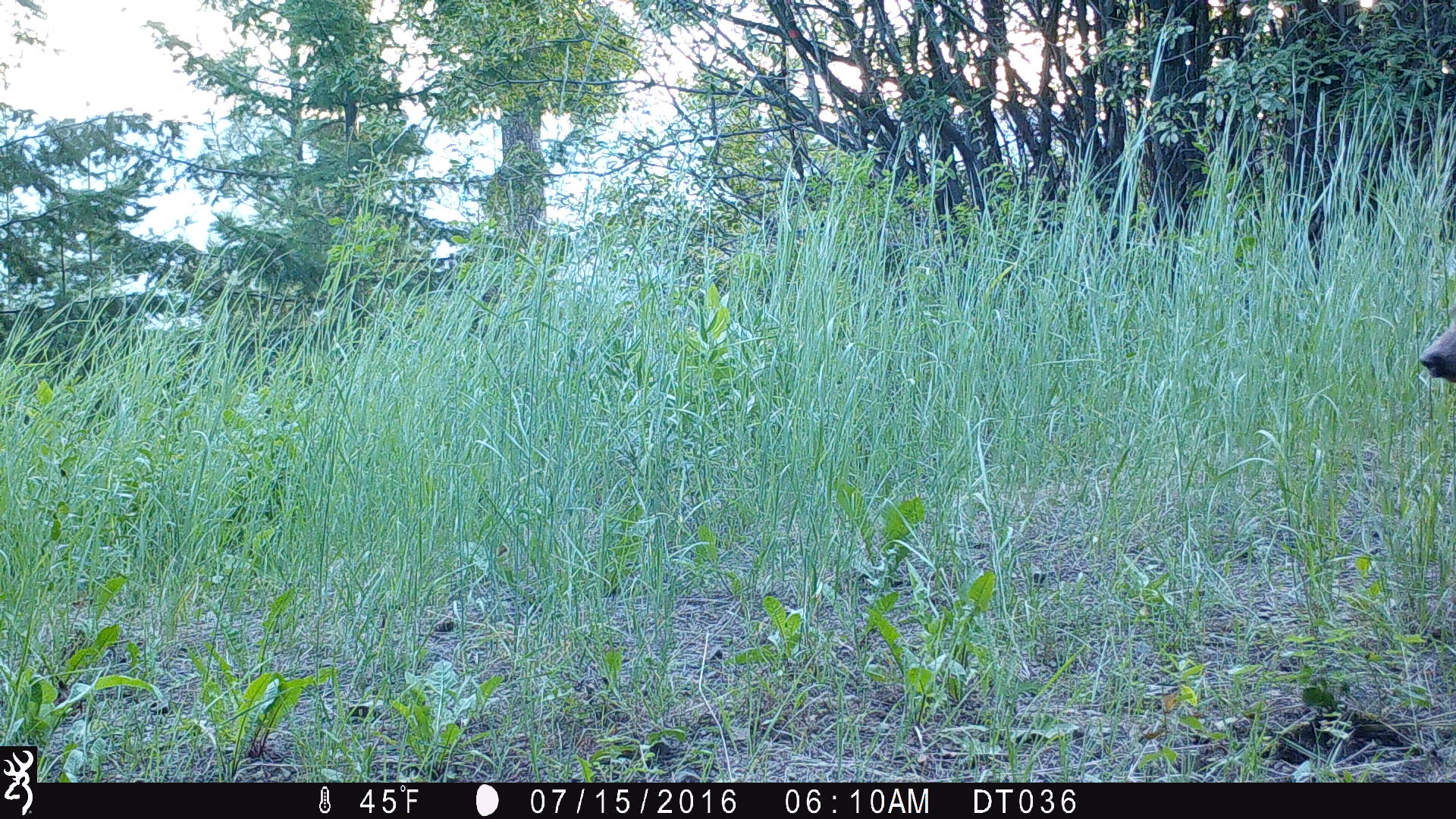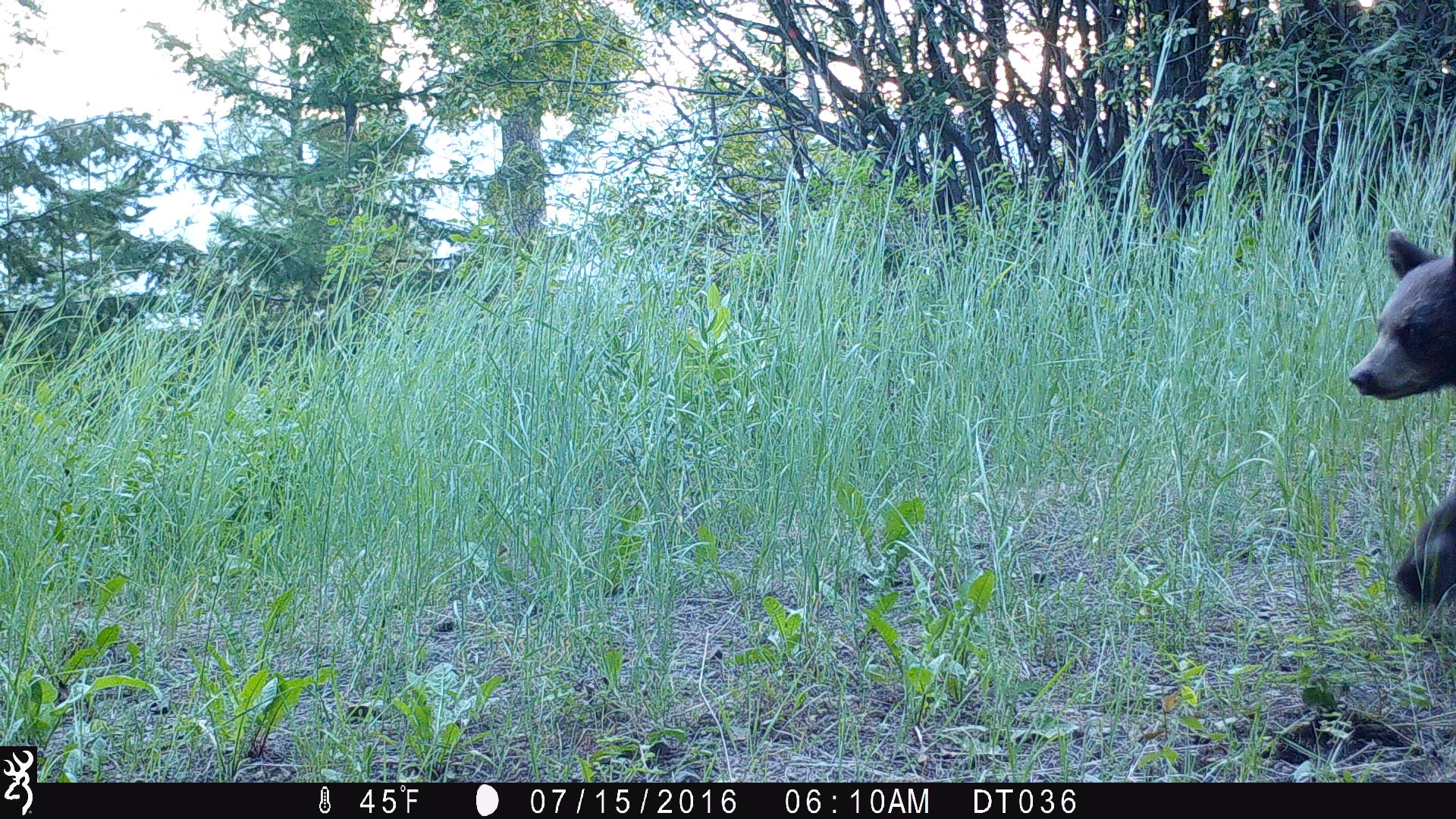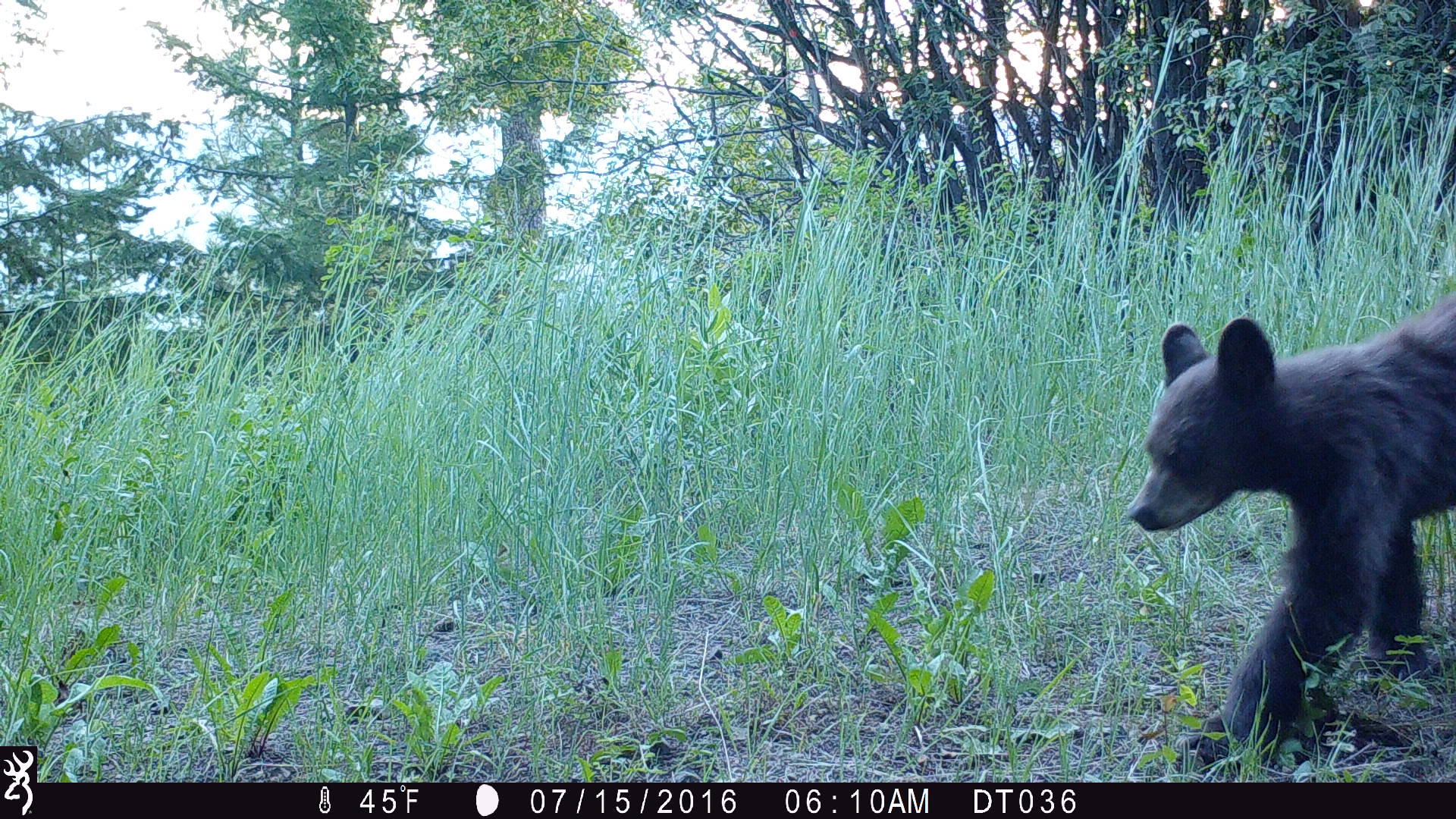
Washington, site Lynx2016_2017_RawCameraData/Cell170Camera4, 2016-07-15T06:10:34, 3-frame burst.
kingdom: Animalia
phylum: Chordata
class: Mammalia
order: Carnivora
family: Ursidae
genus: Ursus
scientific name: Ursus americanus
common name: american black bear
Ursus americanus (american black bear). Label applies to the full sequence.